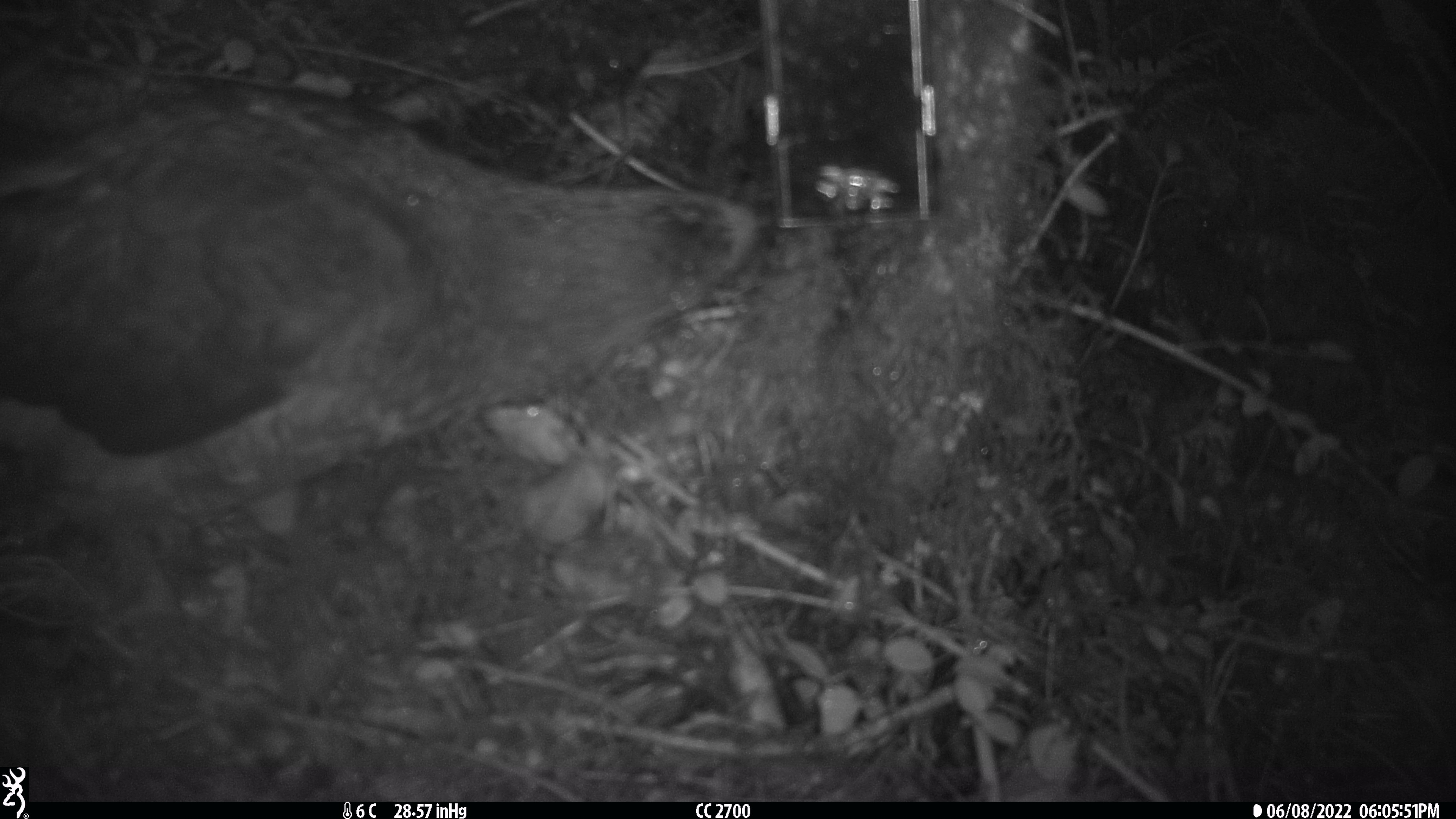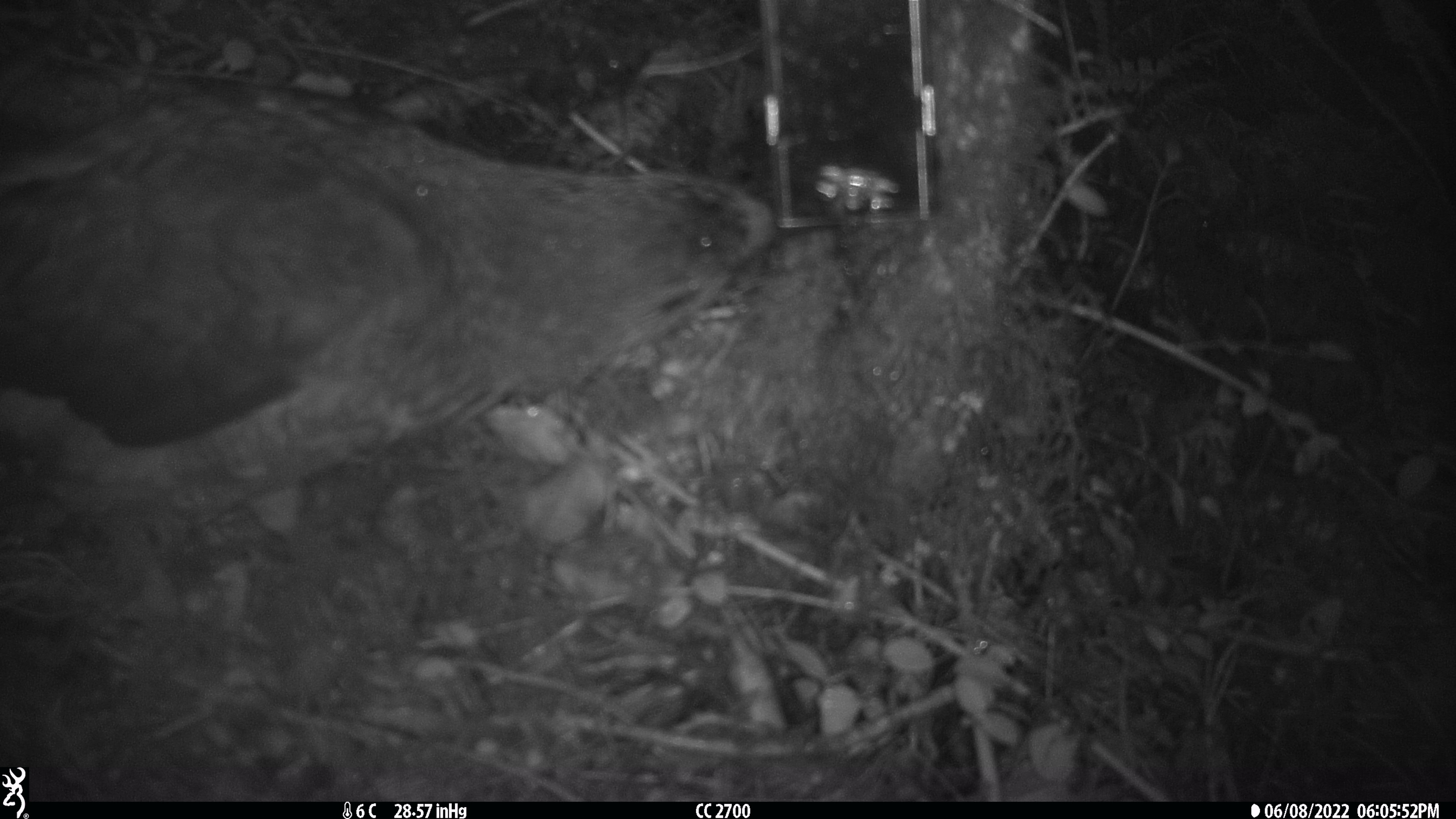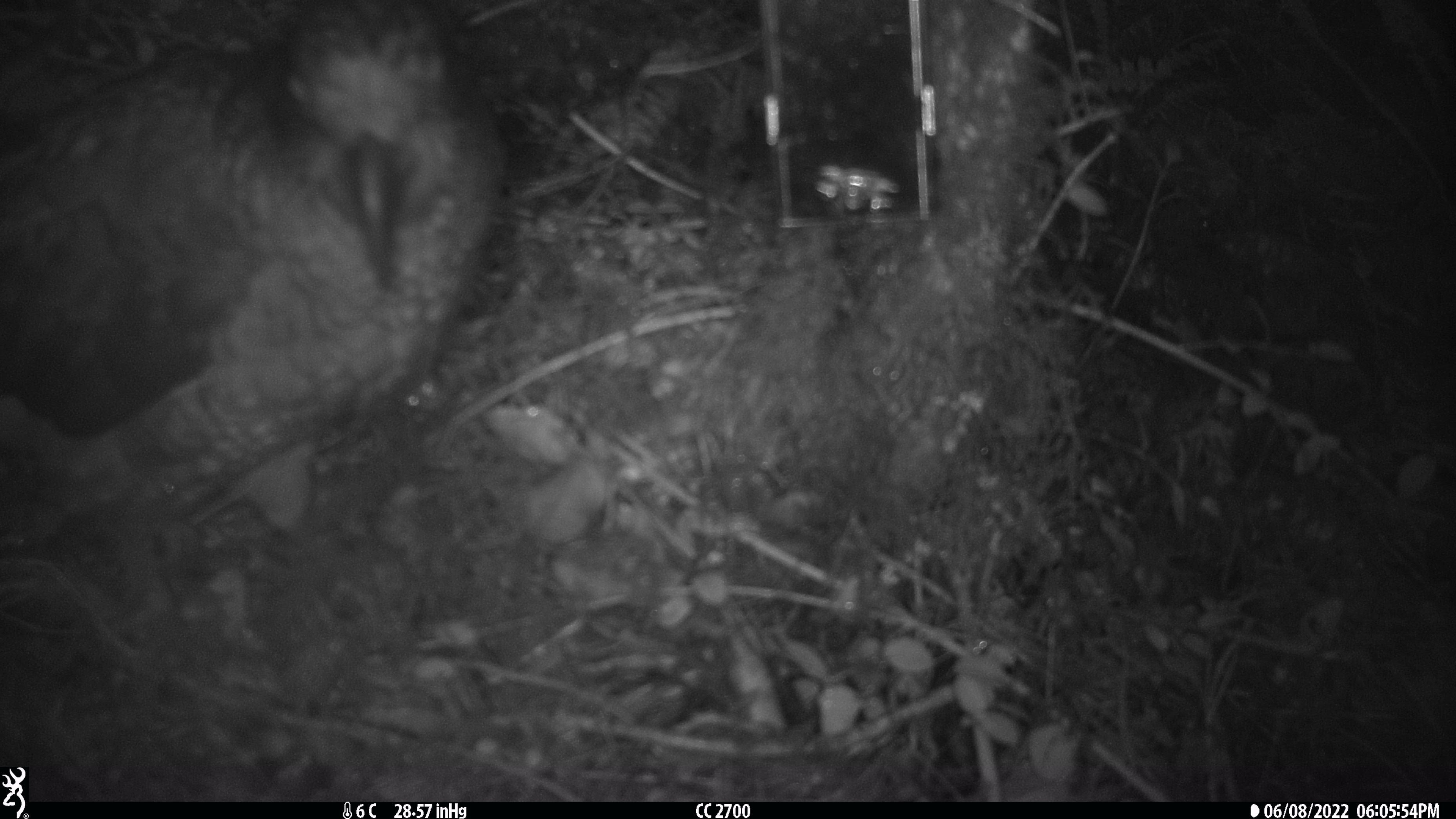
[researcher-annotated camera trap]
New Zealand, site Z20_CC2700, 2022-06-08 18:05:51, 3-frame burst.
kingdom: Animalia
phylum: Chordata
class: Aves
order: Psittaciformes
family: Strigopidae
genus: Nestor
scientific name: Nestor notabilis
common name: kea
Kea (Nestor notabilis).